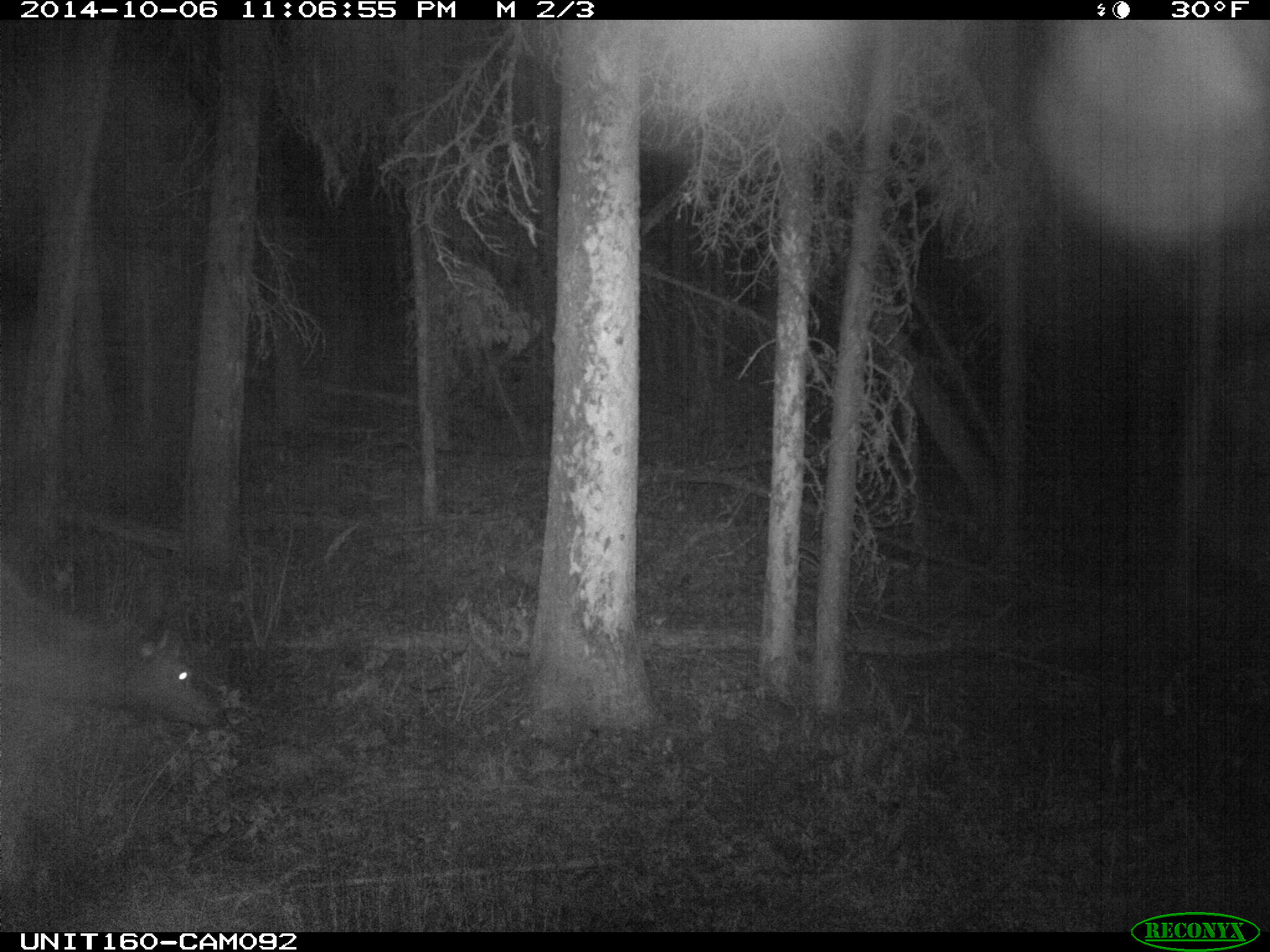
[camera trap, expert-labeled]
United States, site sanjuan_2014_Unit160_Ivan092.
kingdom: Animalia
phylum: Chordata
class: Mammalia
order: Artiodactyla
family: Cervidae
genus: Cervus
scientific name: Cervus elaphus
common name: red deer